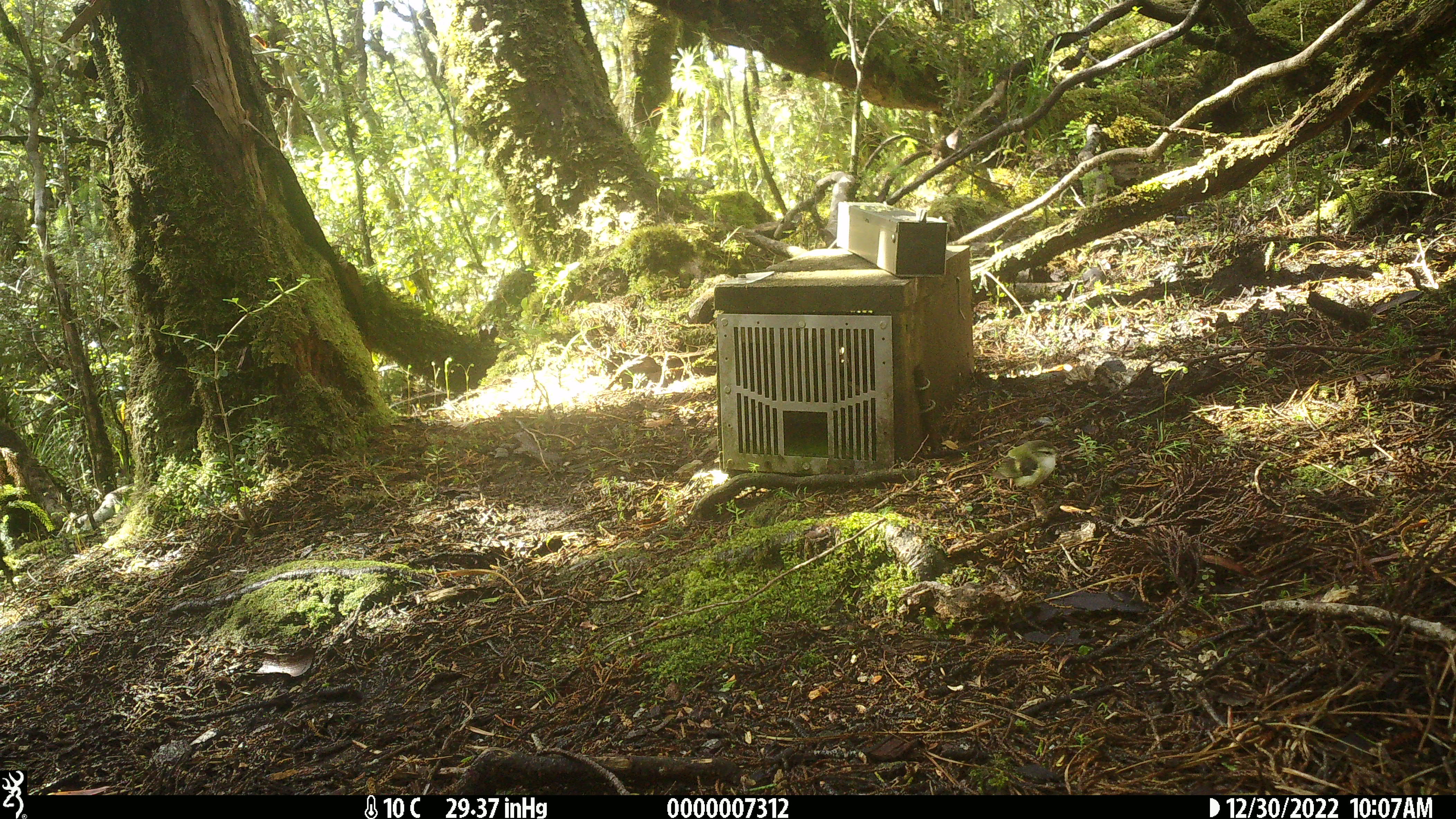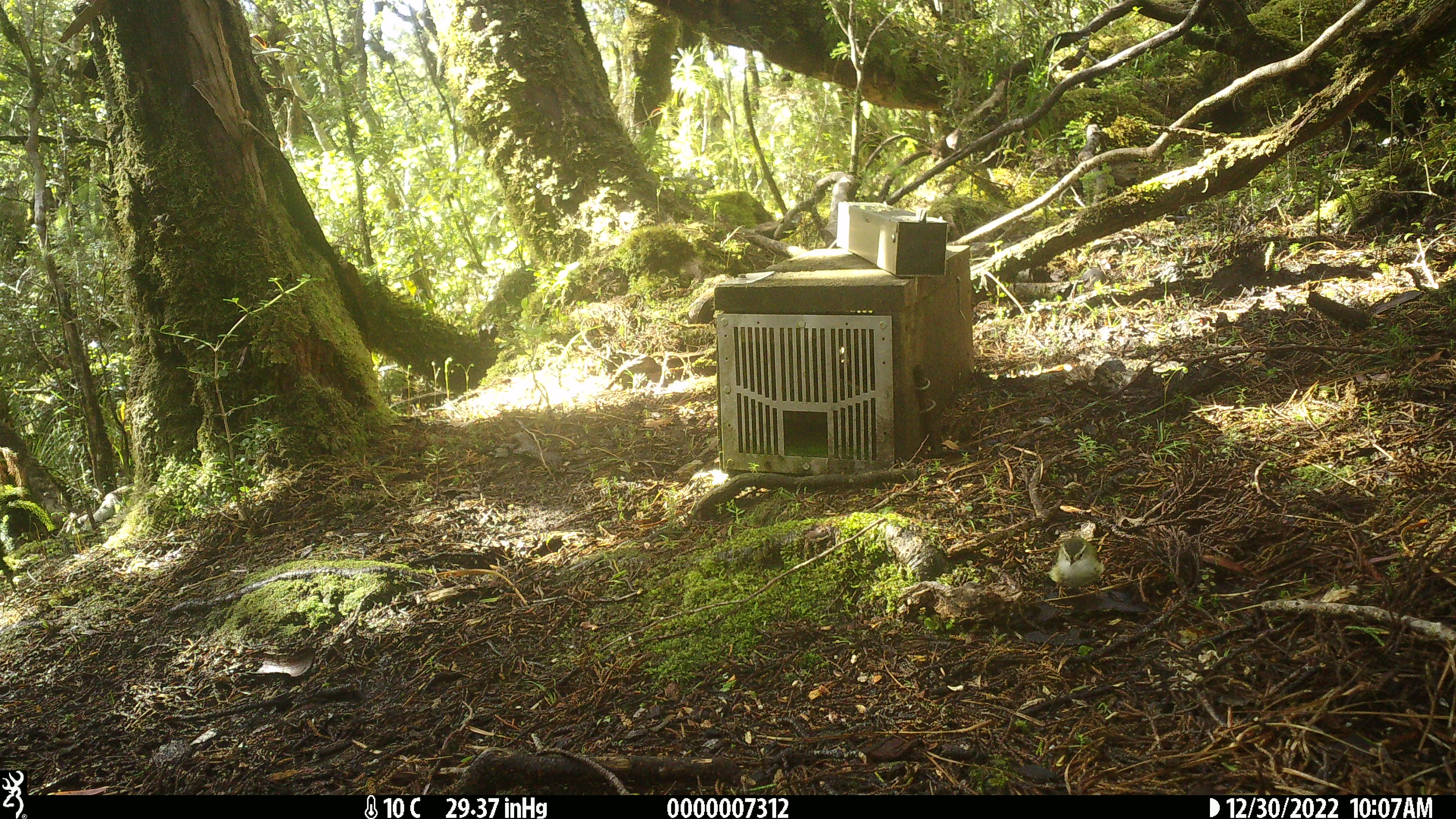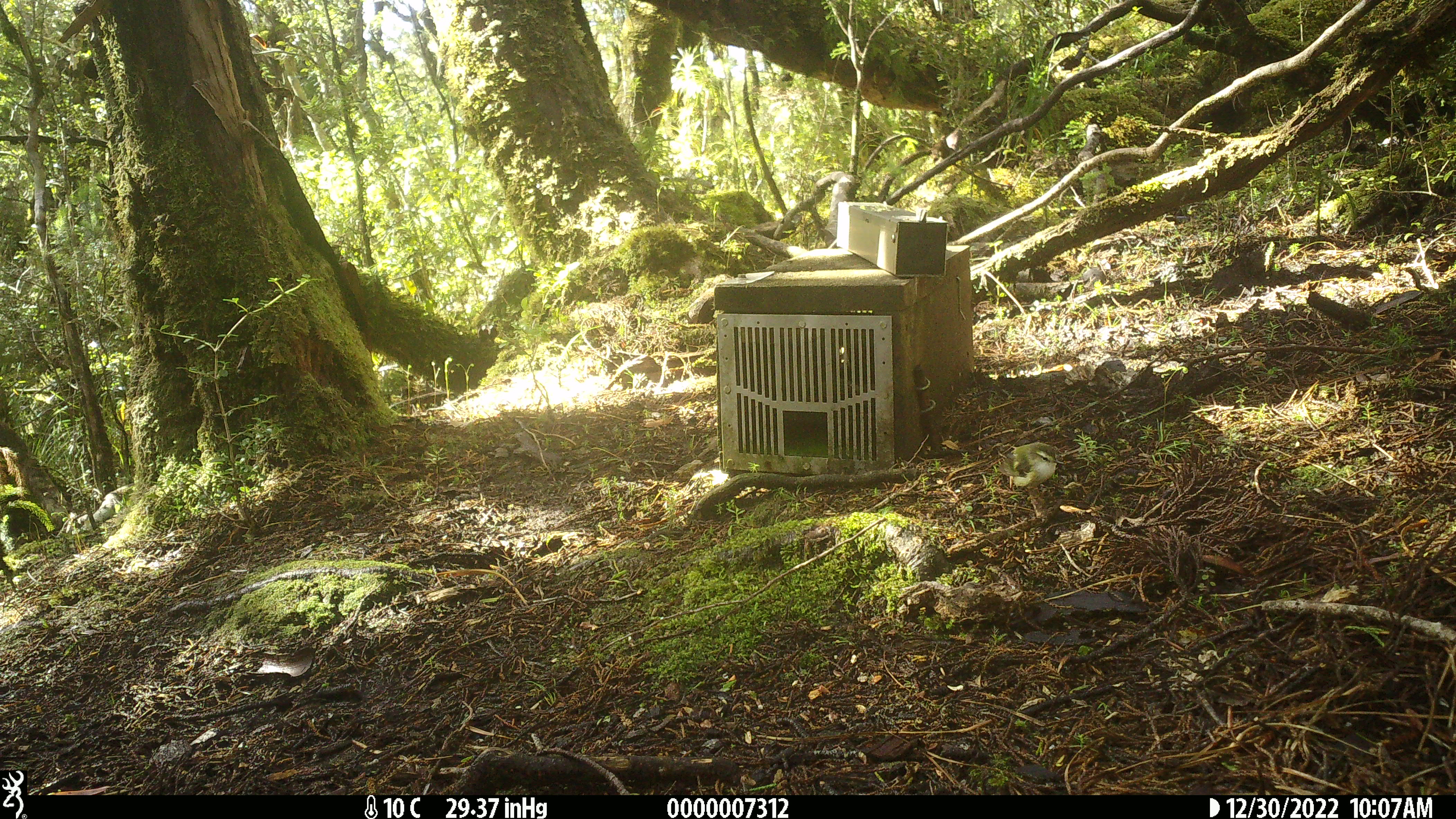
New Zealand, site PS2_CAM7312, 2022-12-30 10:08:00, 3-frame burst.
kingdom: Animalia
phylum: Chordata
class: Aves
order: Passeriformes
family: Acanthisittidae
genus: Acanthisitta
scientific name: Acanthisitta chloris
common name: rifleman